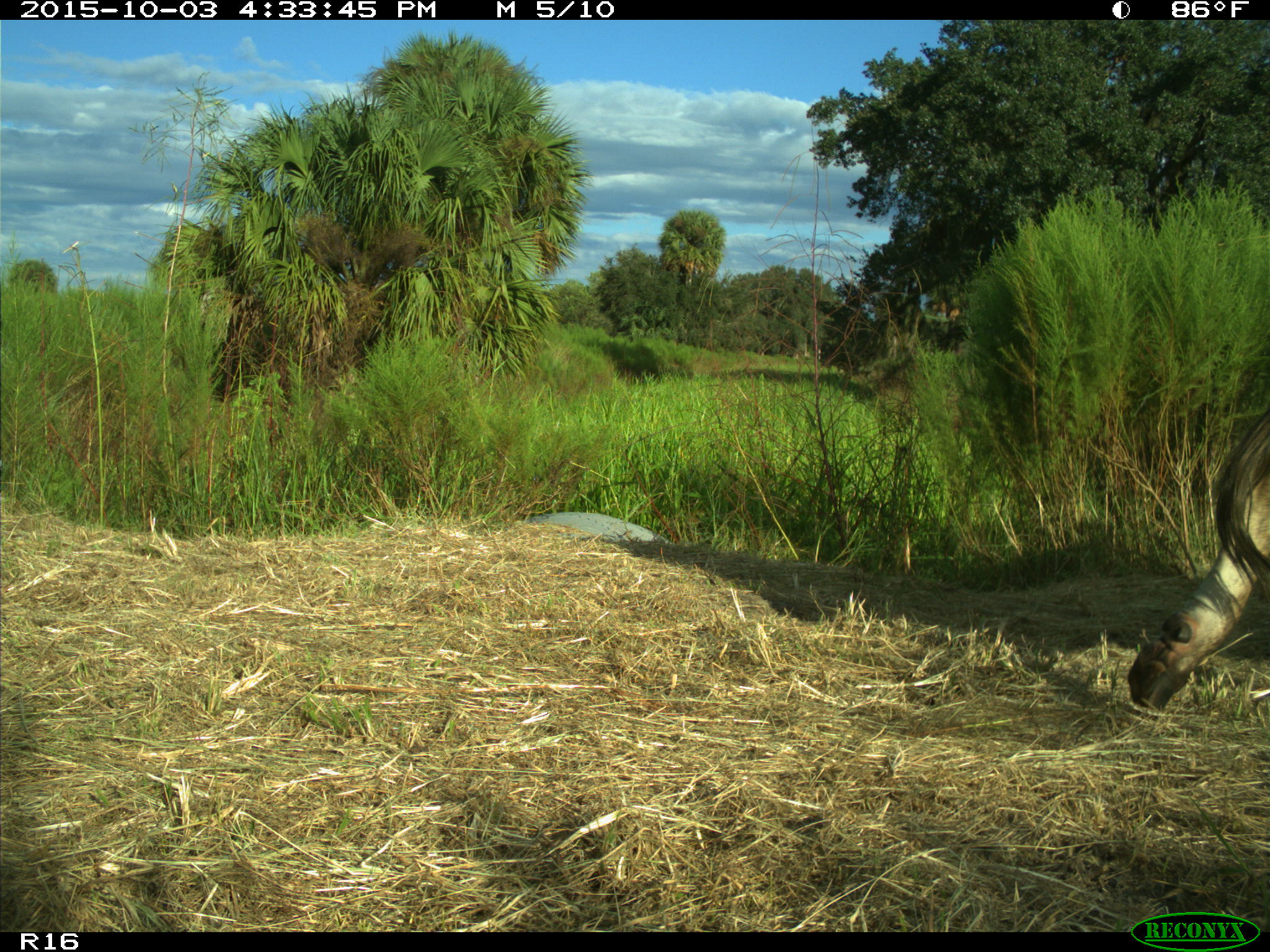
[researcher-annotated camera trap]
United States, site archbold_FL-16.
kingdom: Animalia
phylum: Chordata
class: Mammalia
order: Artiodactyla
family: Bovidae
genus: Bos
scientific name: Bos taurus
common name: domestic cow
Bos taurus (domestic cow).